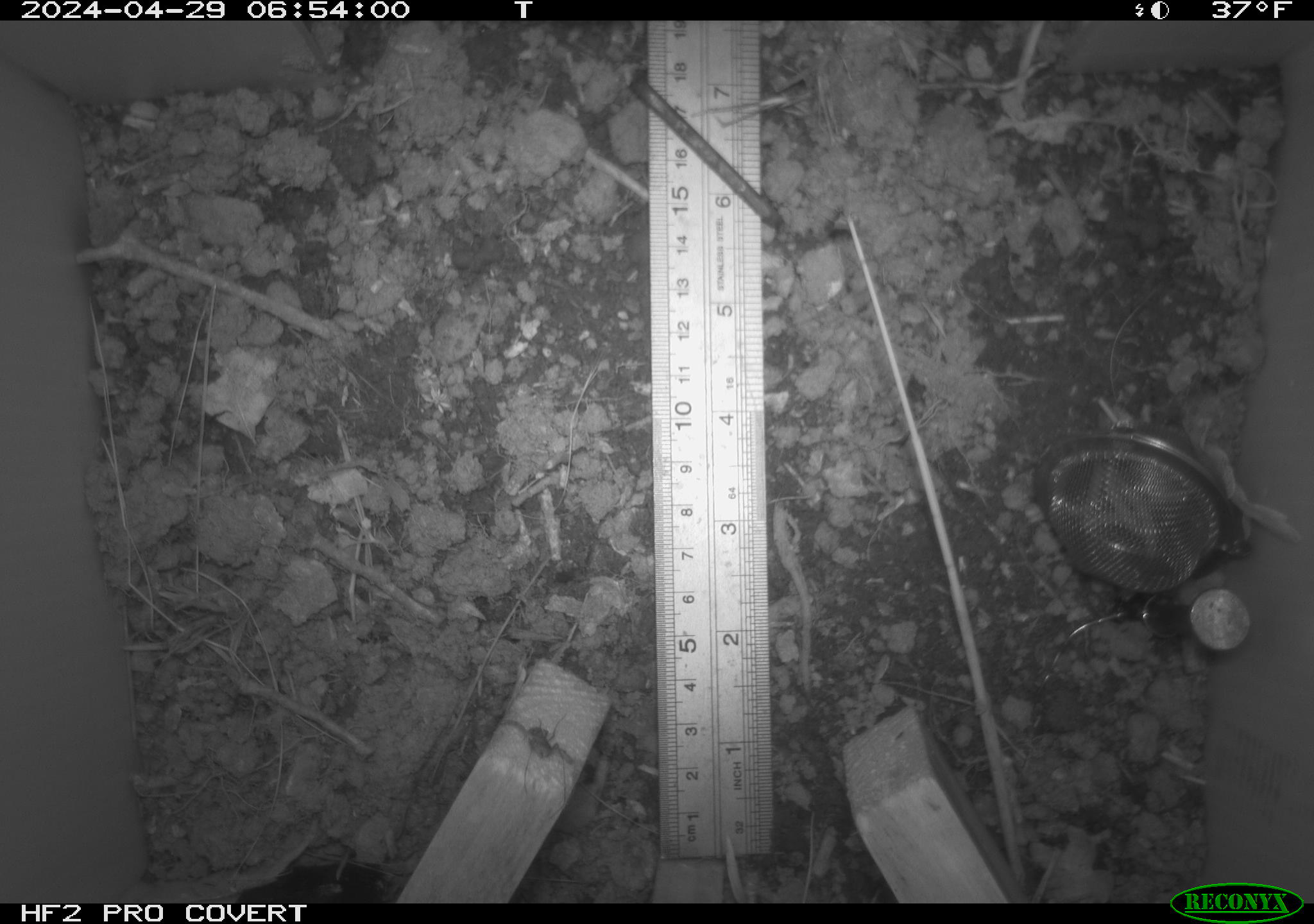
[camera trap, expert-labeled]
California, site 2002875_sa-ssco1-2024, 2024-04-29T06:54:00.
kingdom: Animalia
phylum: Arthropoda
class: Arachnida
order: Araneae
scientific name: Araneae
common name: spider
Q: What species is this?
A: Spider (Araneae).